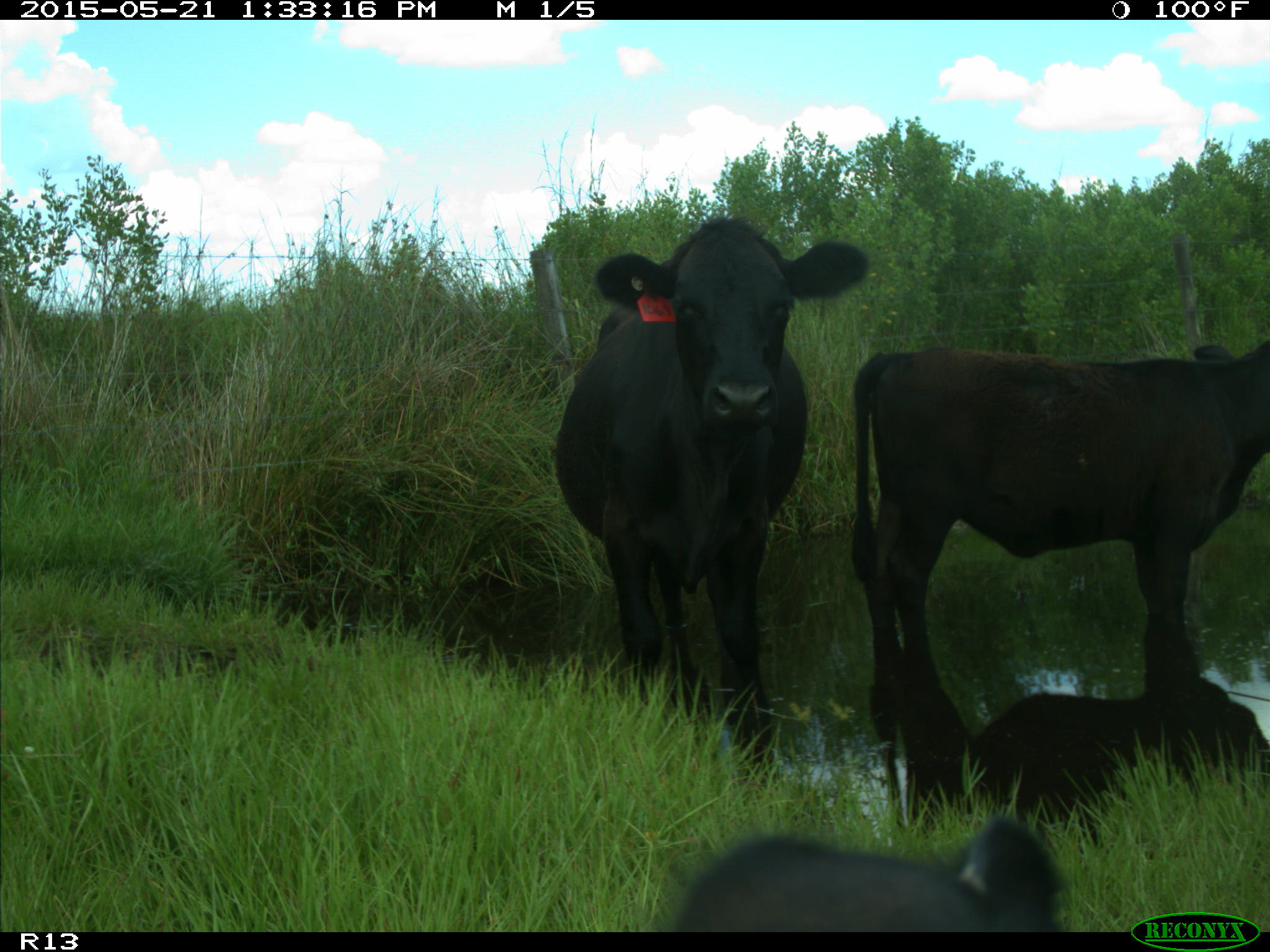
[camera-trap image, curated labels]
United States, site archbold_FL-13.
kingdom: Animalia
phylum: Chordata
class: Mammalia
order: Artiodactyla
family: Bovidae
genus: Bos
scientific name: Bos taurus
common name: domestic cow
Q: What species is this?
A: Bos taurus (domestic cow).